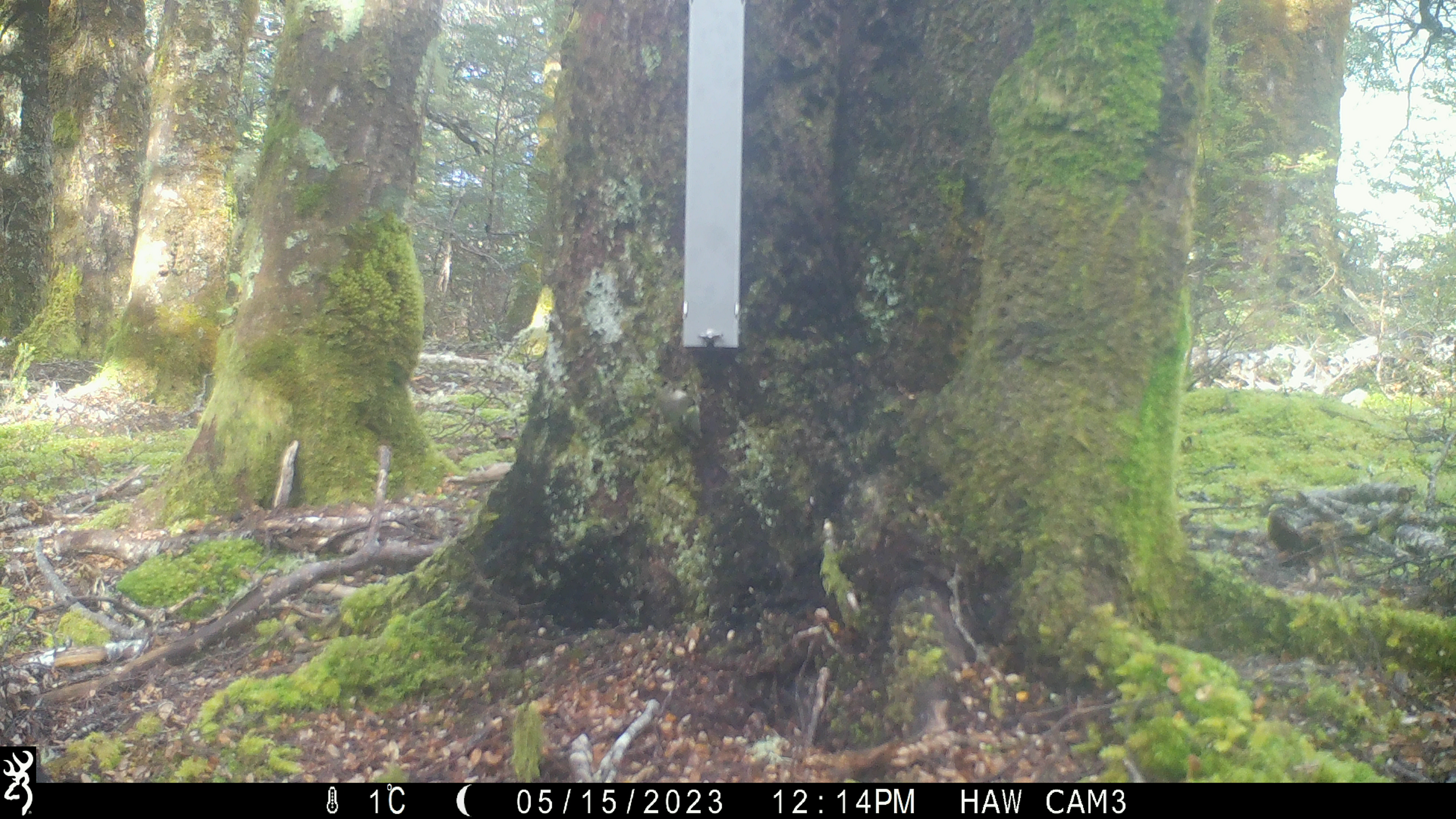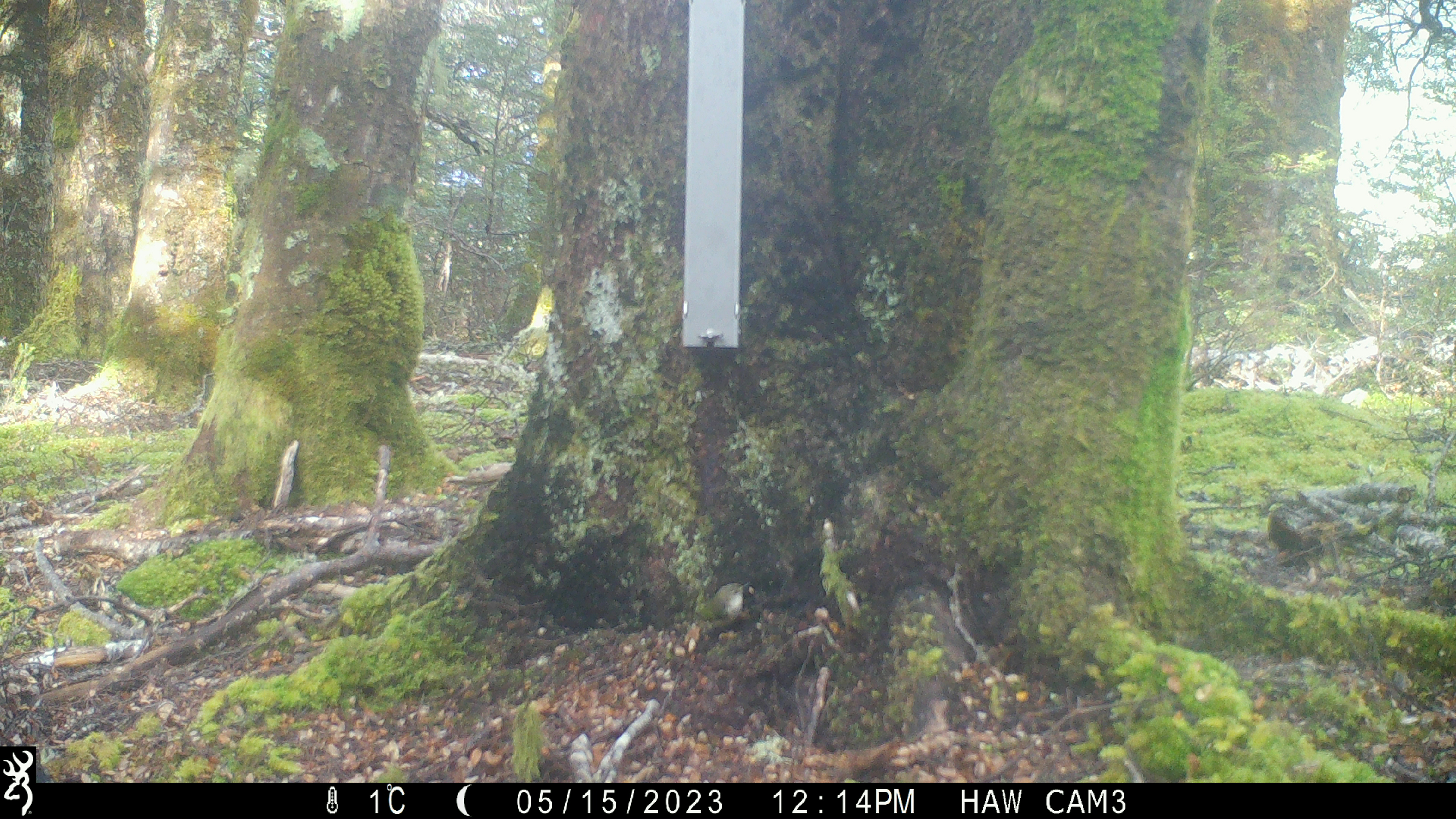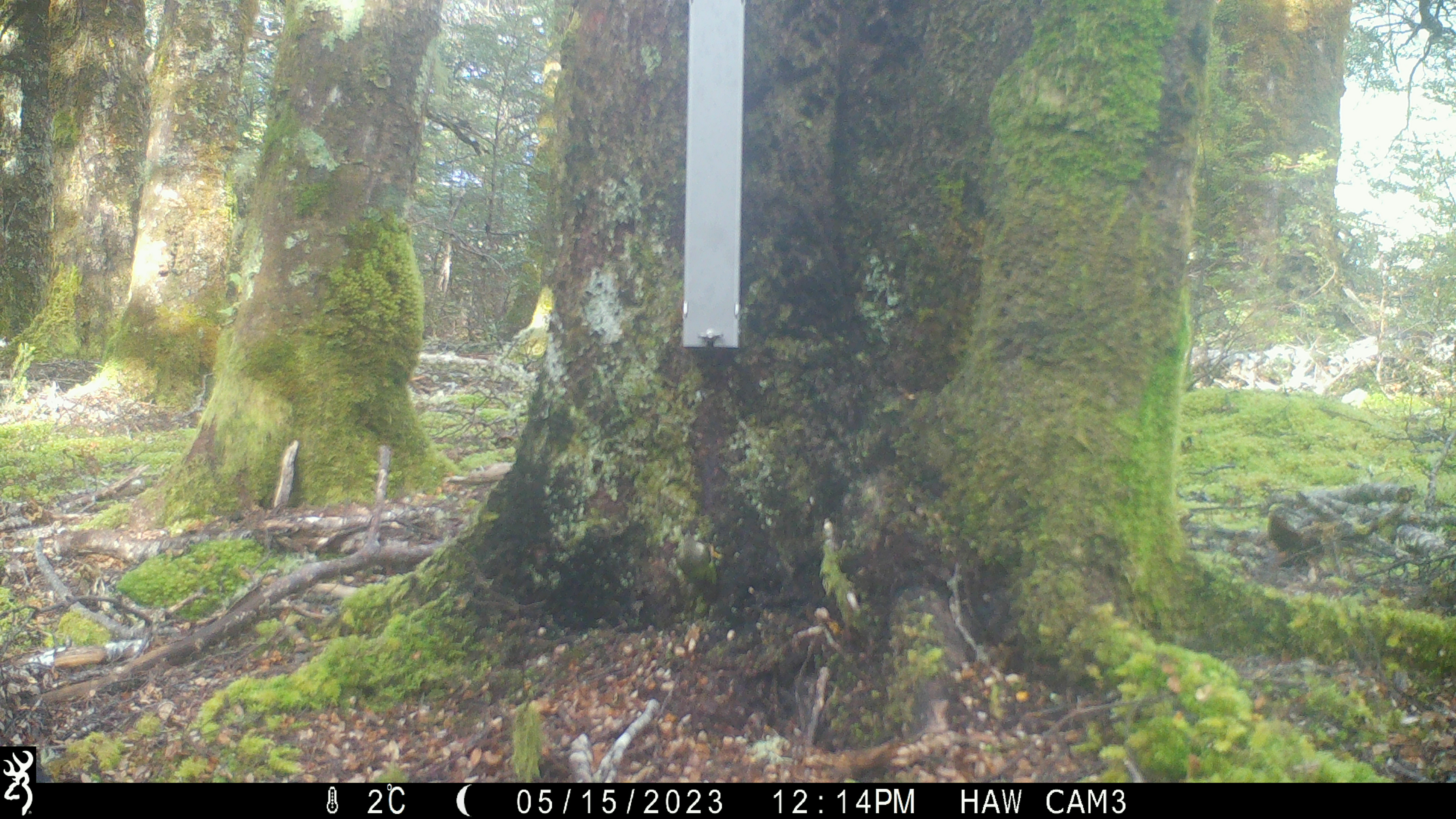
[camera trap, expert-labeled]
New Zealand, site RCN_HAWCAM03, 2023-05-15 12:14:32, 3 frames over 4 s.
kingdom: Animalia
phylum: Chordata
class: Aves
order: Passeriformes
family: Acanthisittidae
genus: Acanthisitta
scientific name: Acanthisitta chloris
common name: rifleman